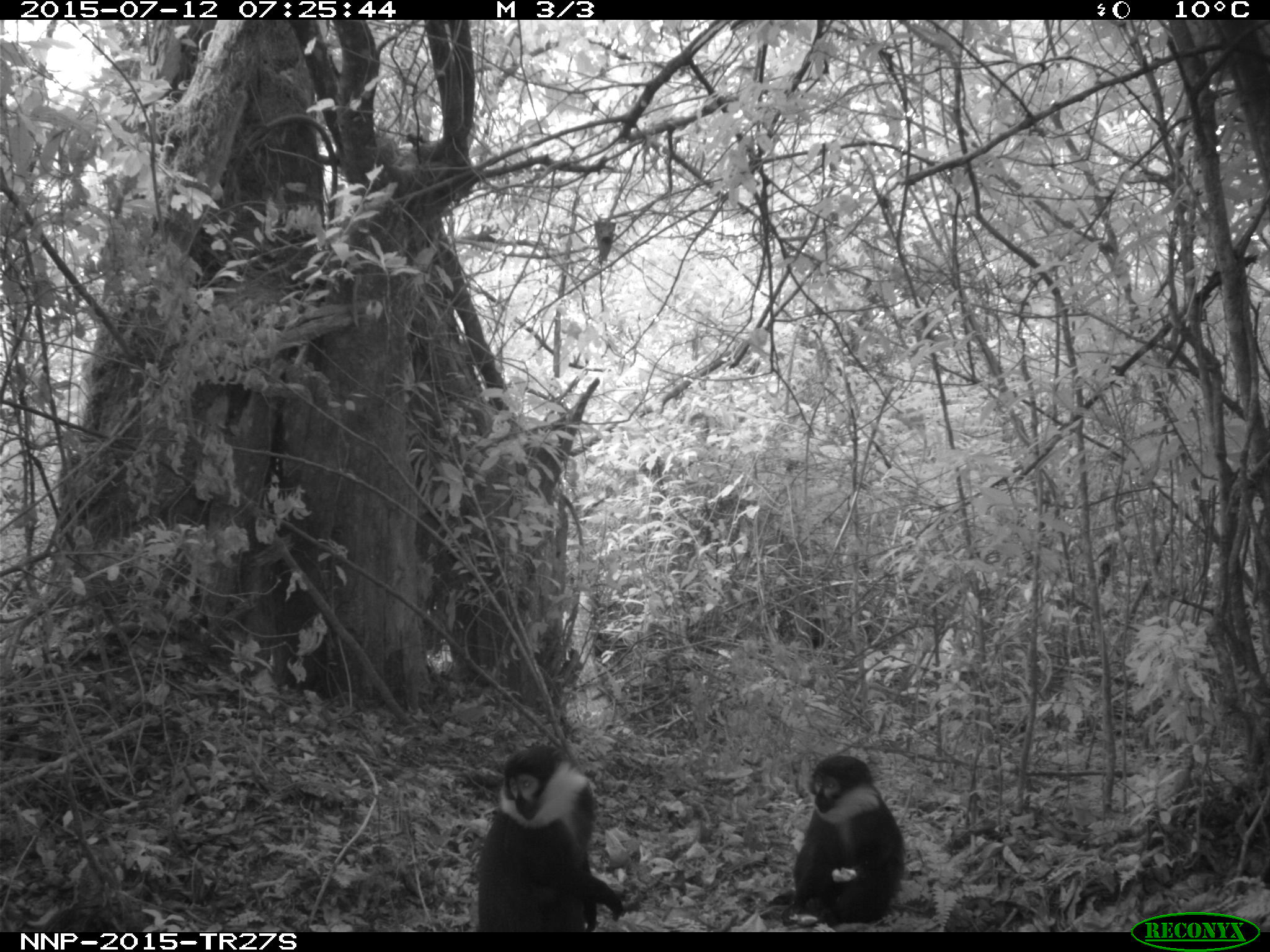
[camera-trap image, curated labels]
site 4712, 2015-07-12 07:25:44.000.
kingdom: Animalia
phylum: Chordata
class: Mammalia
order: Primates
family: Cercopithecidae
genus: Allochrocebus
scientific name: Allochrocebus lhoesti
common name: l'hoest's monkey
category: cercopithecus lhoesti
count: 2